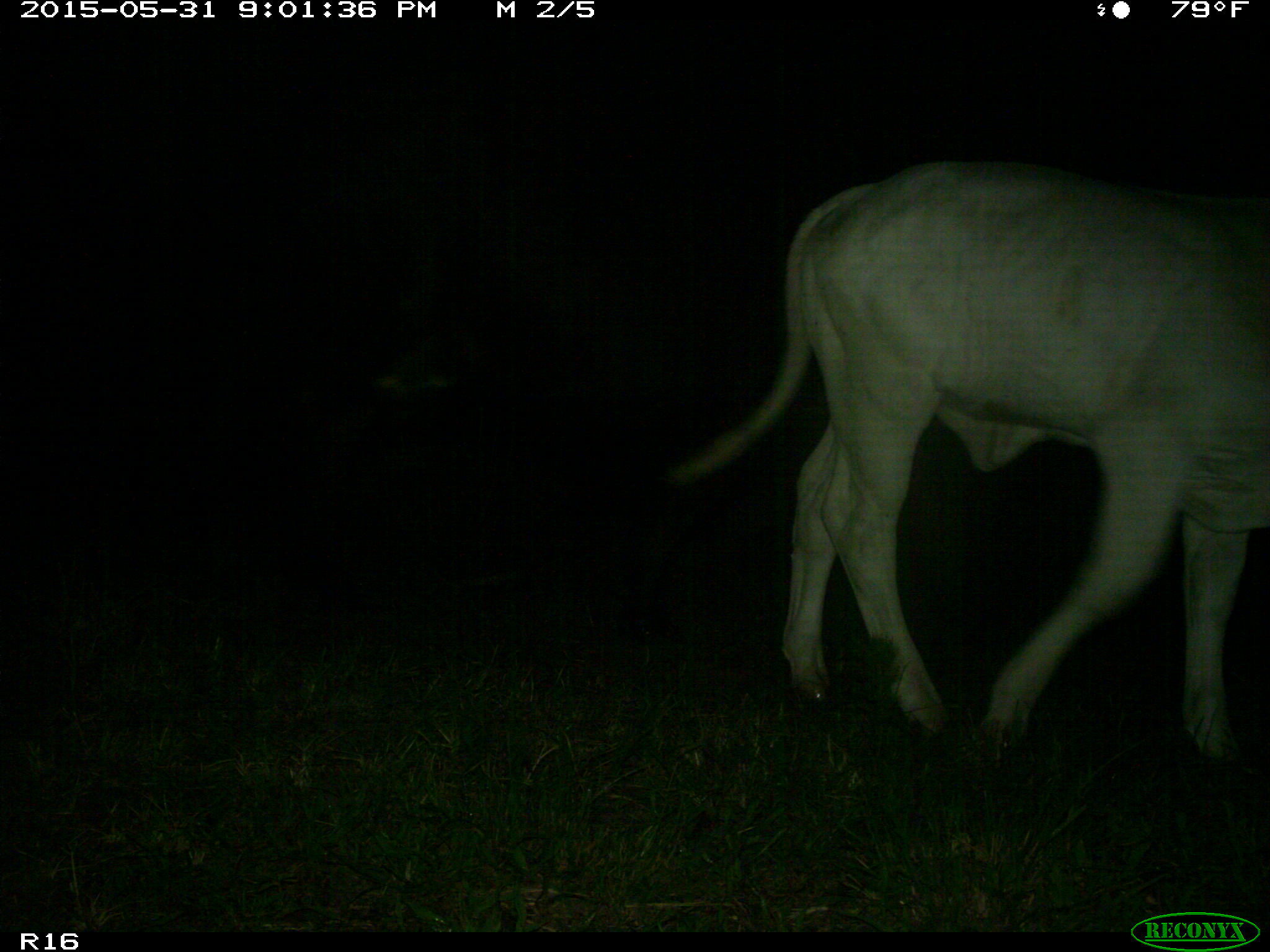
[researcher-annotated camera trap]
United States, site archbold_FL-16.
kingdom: Animalia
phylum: Chordata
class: Mammalia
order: Artiodactyla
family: Bovidae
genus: Bos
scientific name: Bos taurus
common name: domestic cow